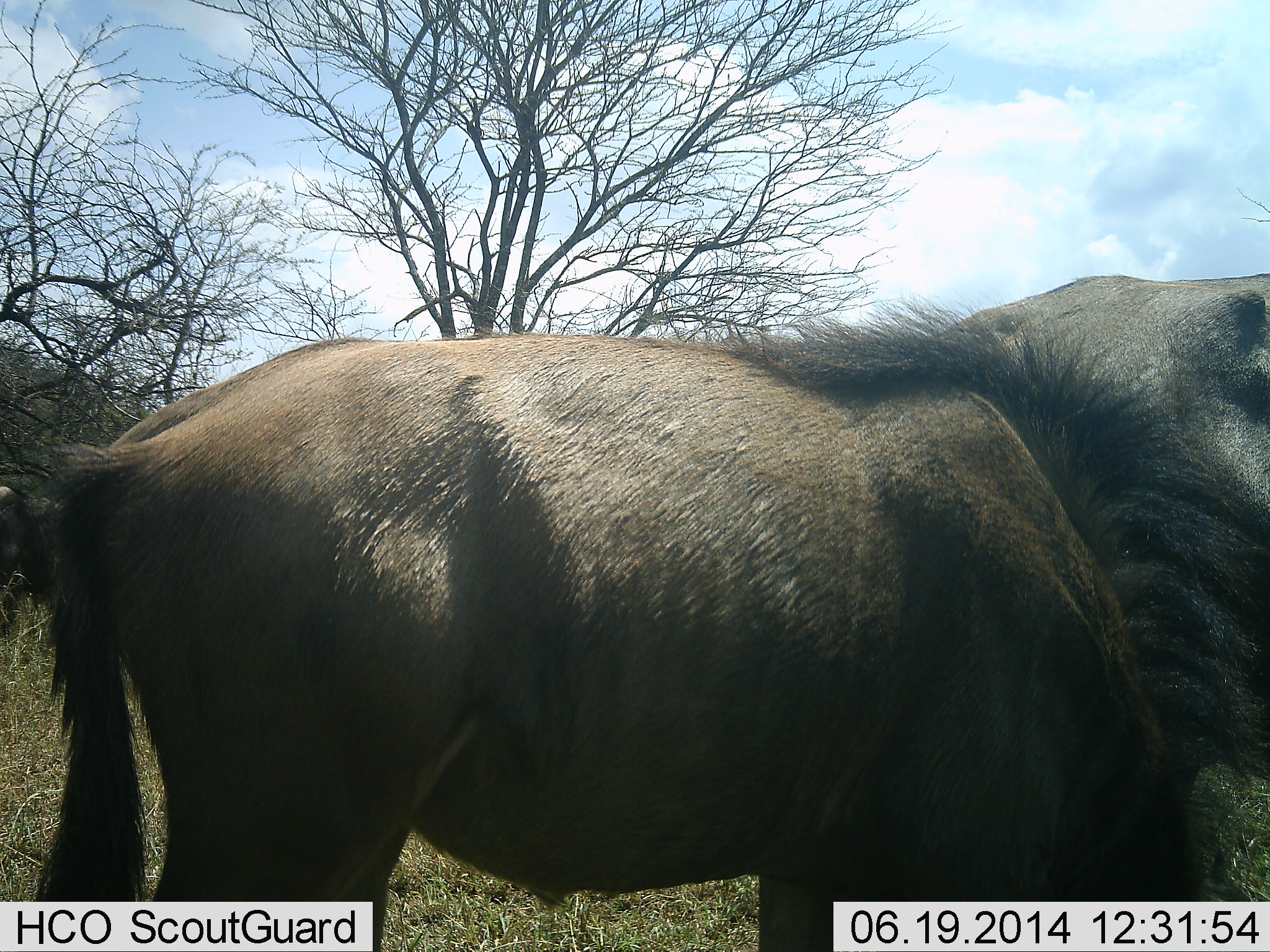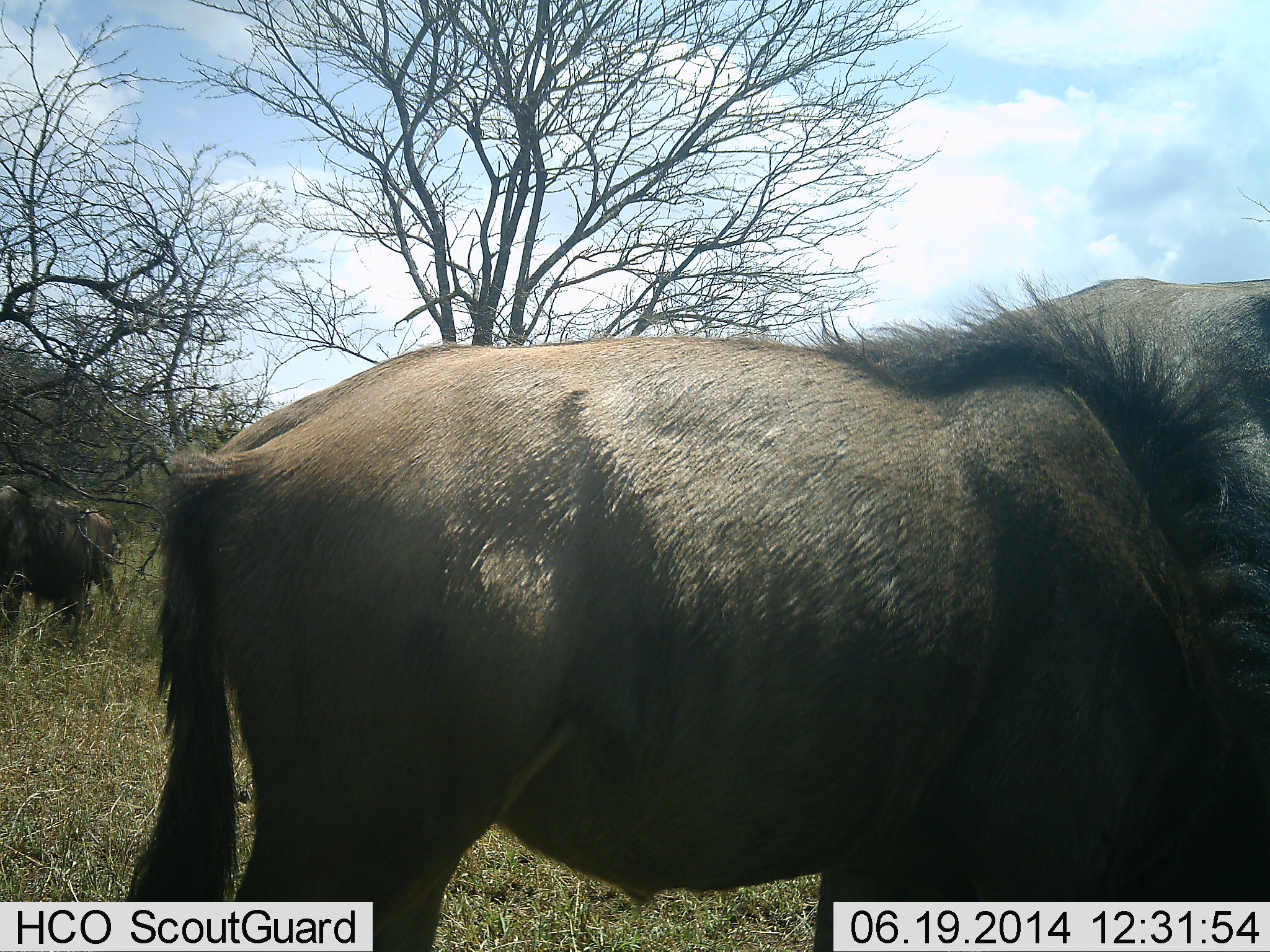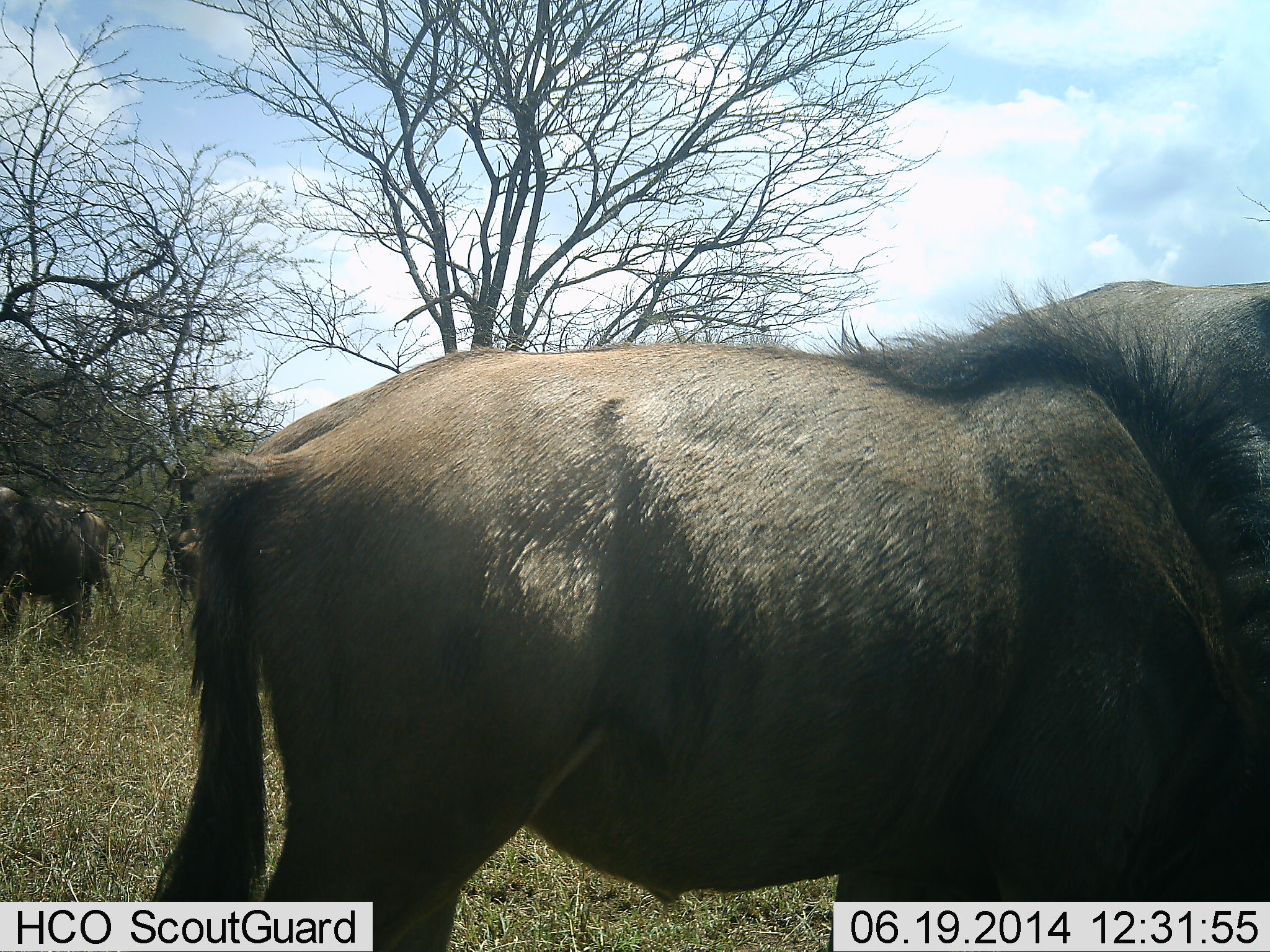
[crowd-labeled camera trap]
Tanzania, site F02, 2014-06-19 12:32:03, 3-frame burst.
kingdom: Animalia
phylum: Chordata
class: Mammalia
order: Artiodactyla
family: Bovidae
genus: Connochaetes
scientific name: Connochaetes taurinus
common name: blue wildebeest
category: wildebeest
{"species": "wildebeest (blue wildebeest) (Connochaetes taurinus)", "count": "3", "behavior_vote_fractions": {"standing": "60%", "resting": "10%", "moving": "60%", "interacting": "0%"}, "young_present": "0%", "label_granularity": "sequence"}